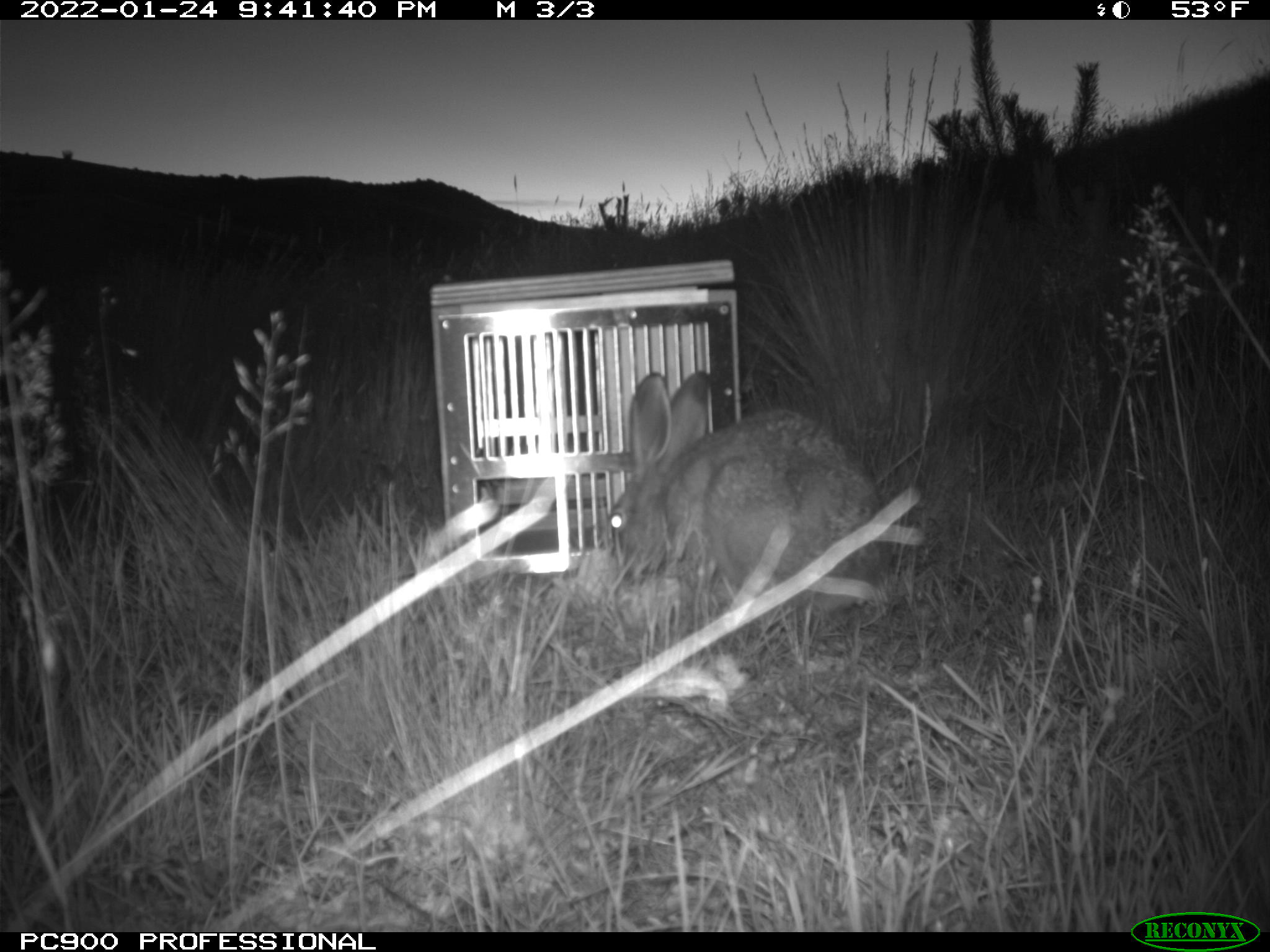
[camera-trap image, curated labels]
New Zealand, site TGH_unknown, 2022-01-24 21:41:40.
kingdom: Animalia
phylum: Chordata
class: Mammalia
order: Lagomorpha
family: Leporidae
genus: Lepus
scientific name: Lepus europaeus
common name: brown hare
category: hare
Hare (brown hare) (Lepus europaeus).